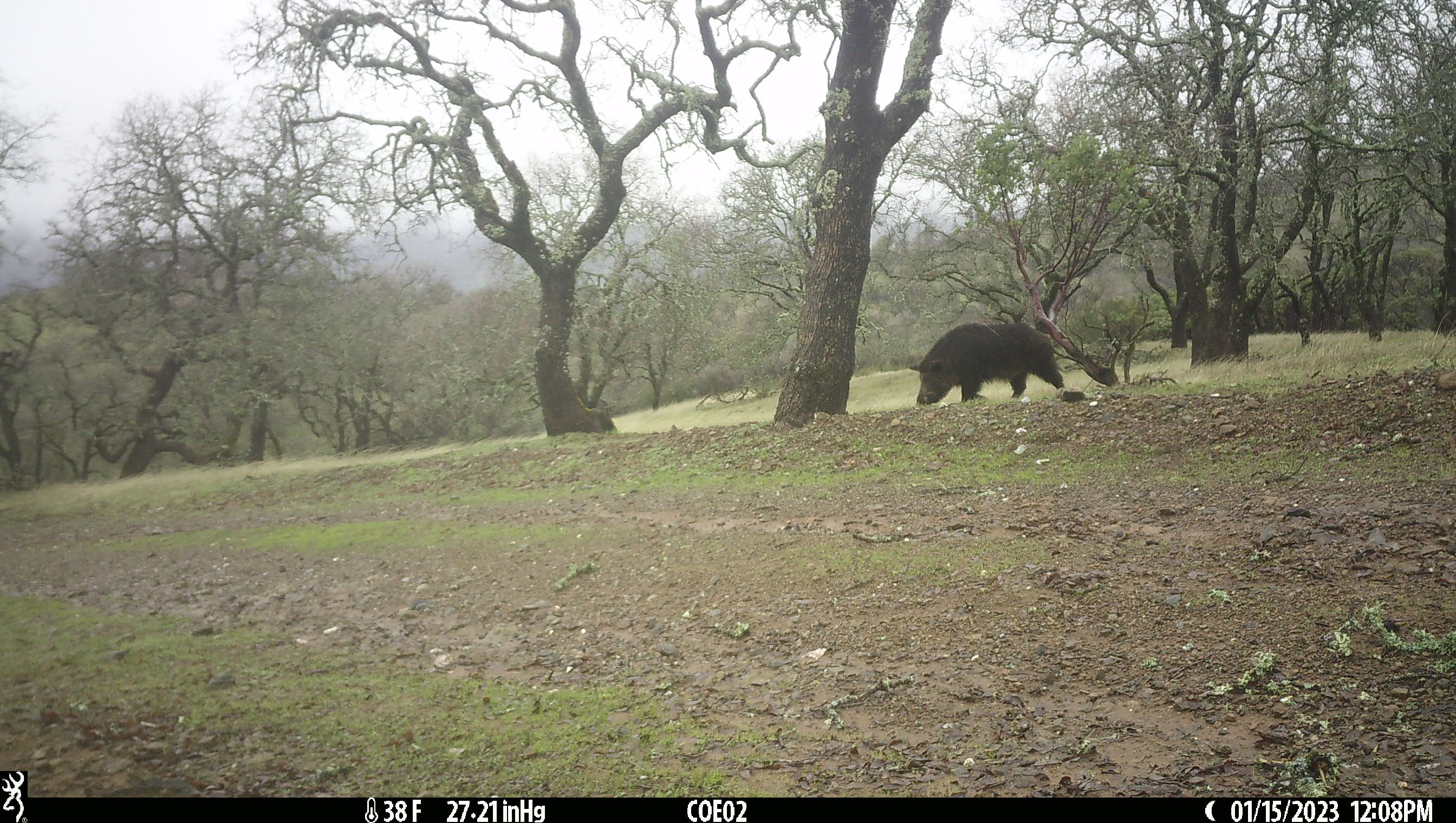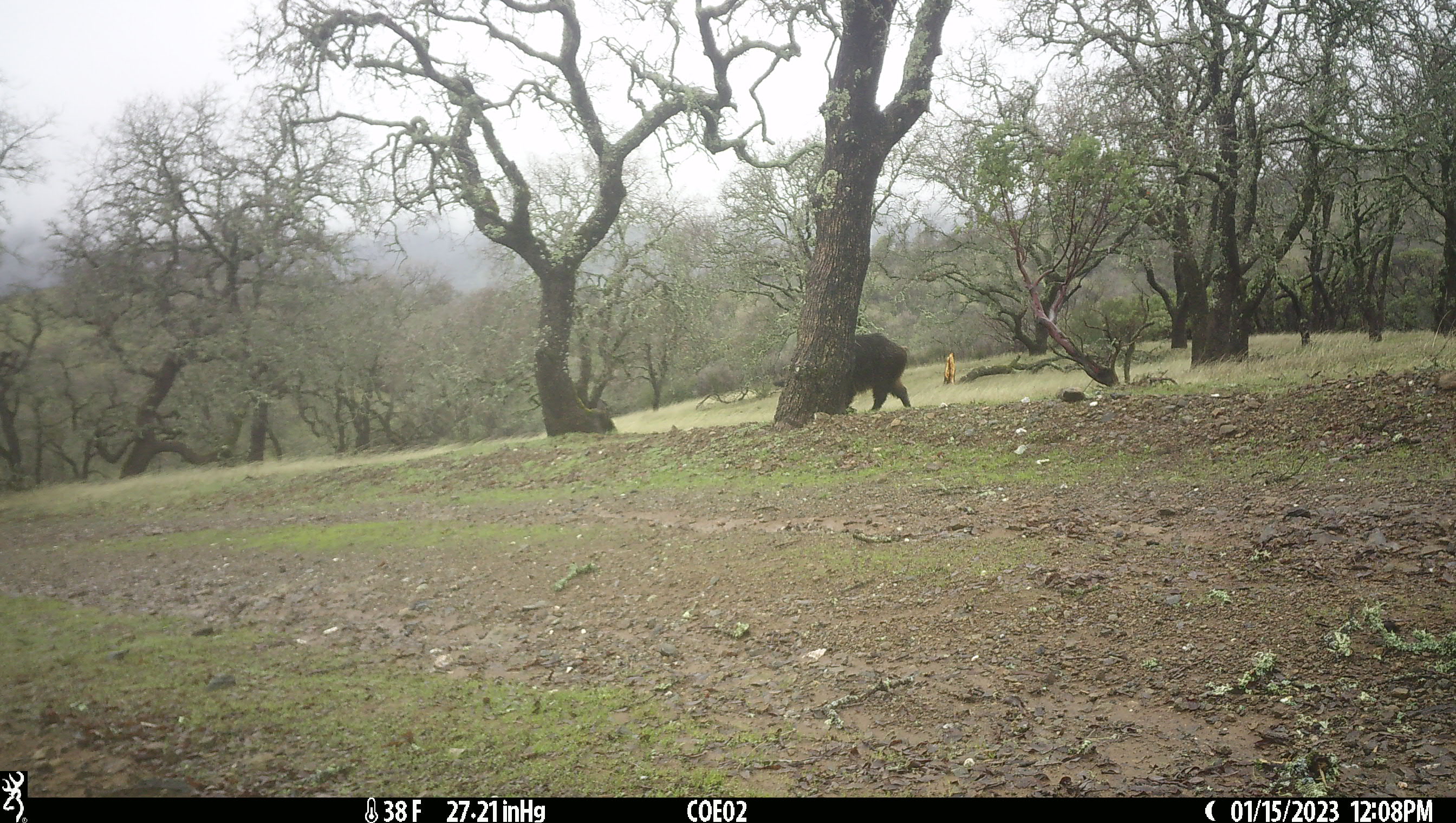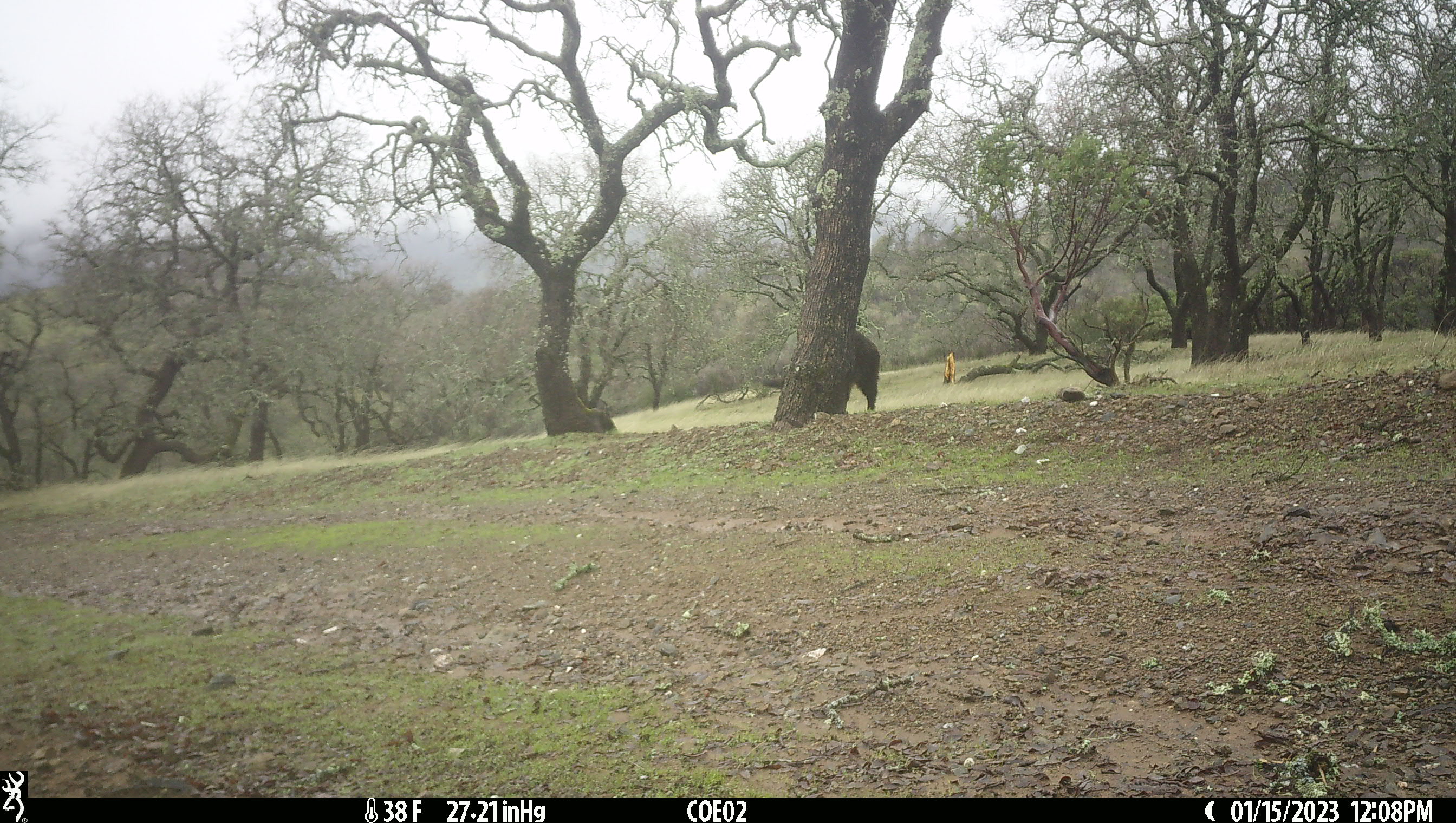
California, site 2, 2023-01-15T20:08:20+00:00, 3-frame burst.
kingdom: Animalia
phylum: Chordata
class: Mammalia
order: Artiodactyla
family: Suidae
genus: Sus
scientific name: Sus scrofa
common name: wild boar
Wild boar (Sus scrofa).